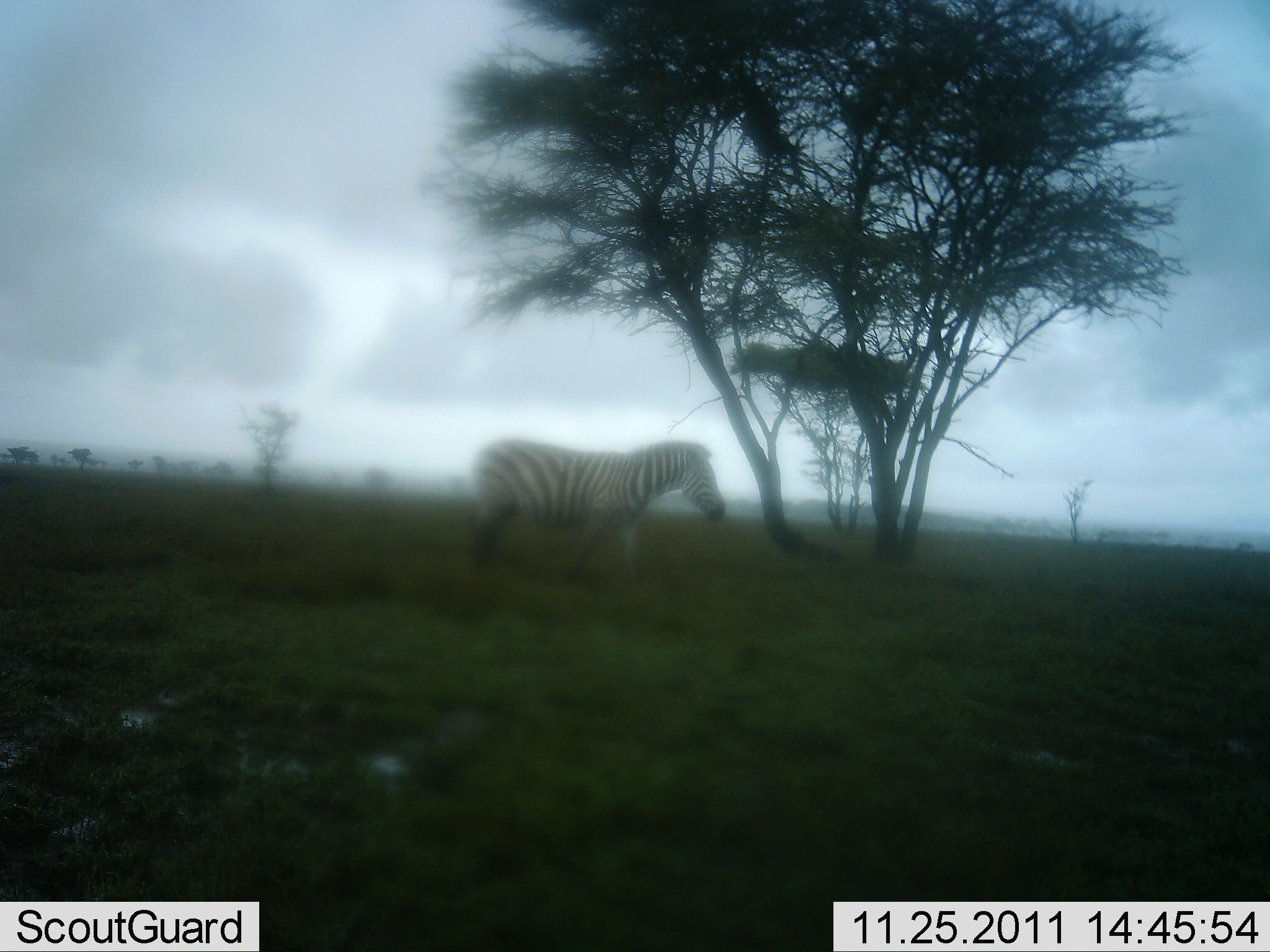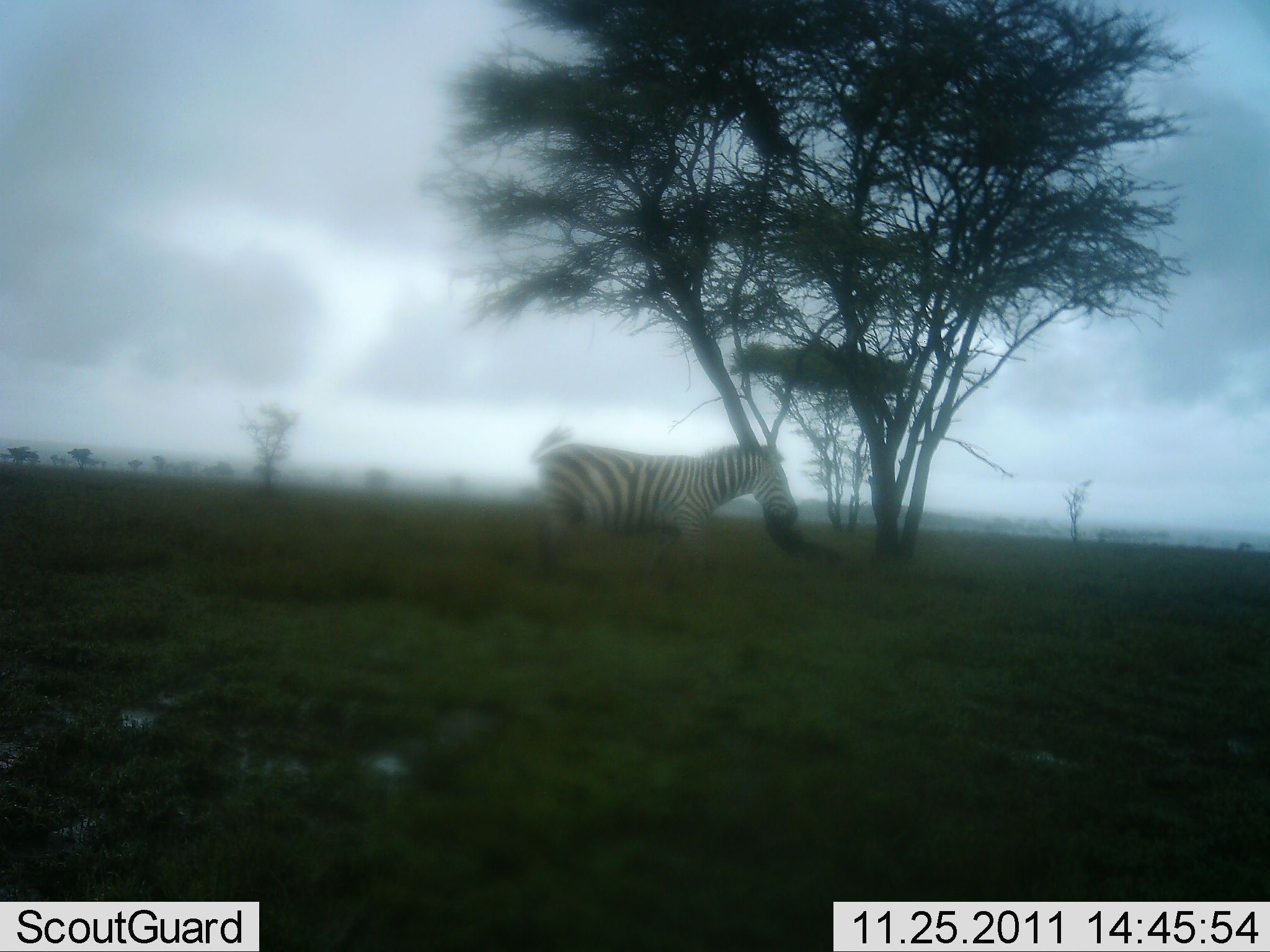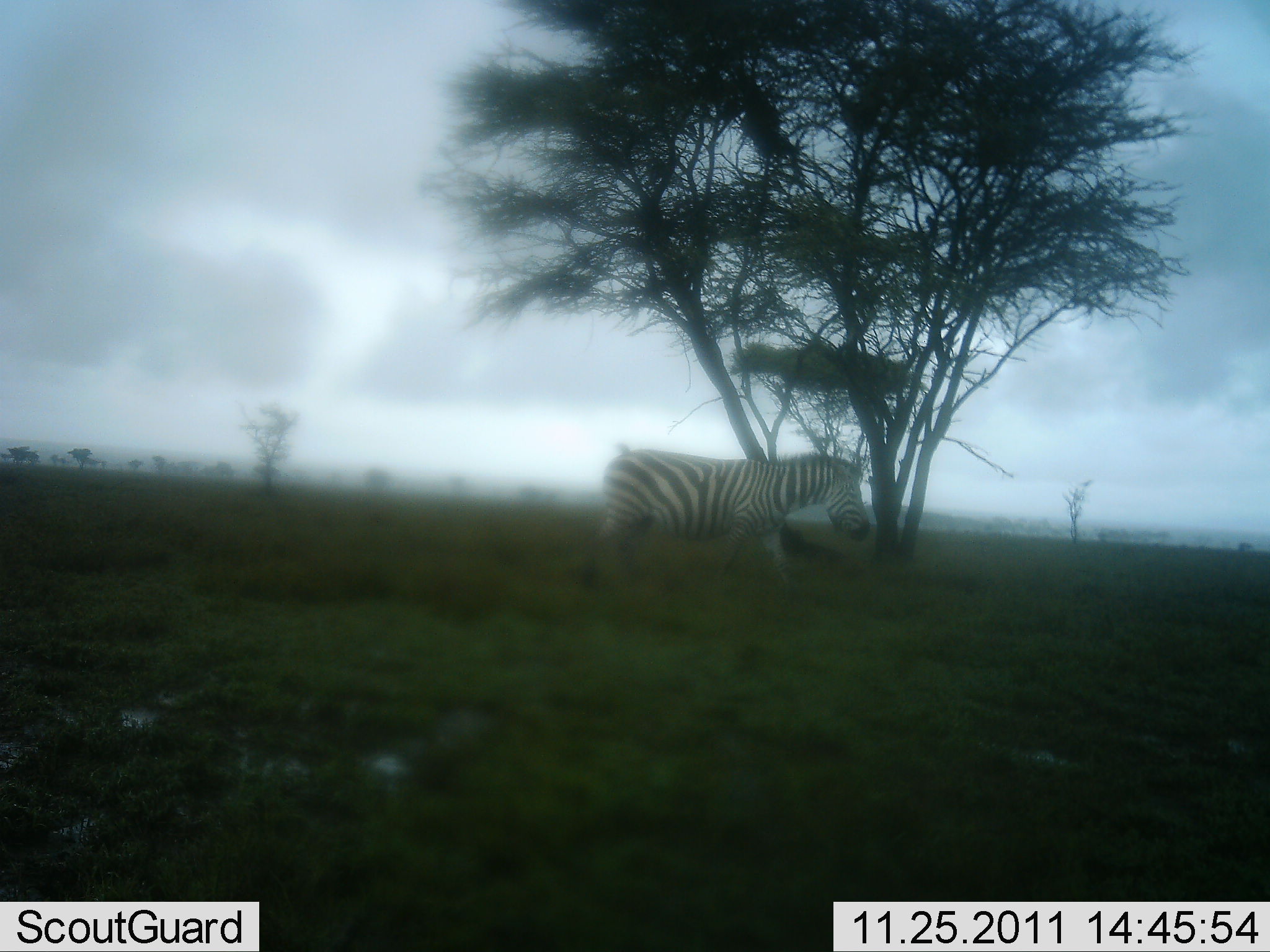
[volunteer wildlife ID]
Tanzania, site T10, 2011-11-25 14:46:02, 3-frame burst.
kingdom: Animalia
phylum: Chordata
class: Mammalia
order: Perissodactyla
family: Equidae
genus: Equus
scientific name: Equus quagga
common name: plains zebra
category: zebra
Zebra (plains zebra) (Equus quagga), count 1. Behavior (volunteer vote fractions): standing 30%, resting 0%, moving 80%, interacting 0%. Young present (vote fraction): 0%. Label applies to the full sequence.